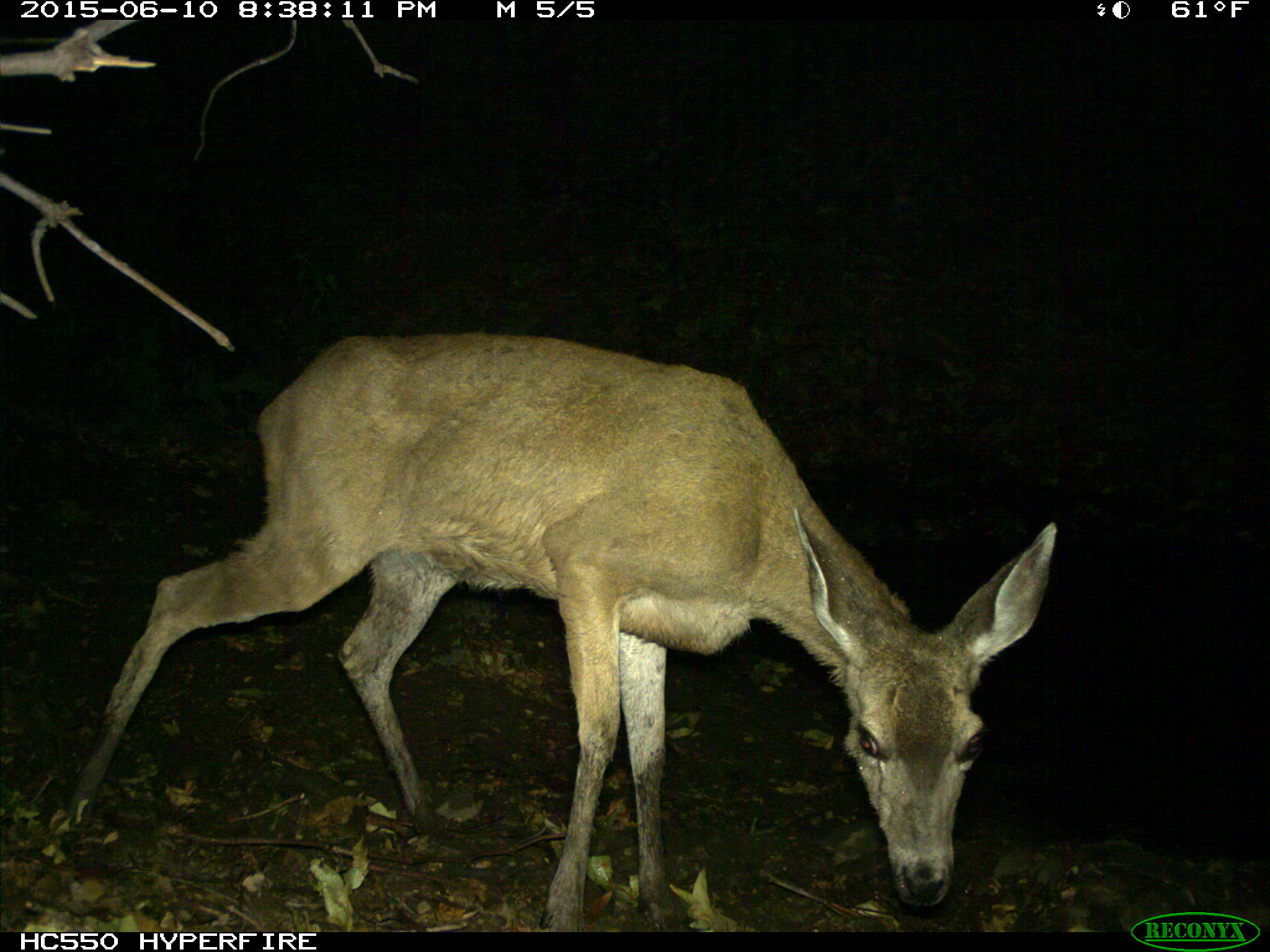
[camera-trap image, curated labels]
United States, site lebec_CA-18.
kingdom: Animalia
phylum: Chordata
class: Mammalia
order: Artiodactyla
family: Cervidae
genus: Odocoileus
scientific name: Odocoileus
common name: deer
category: unidentified deer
Unidentified deer (deer) (Odocoileus).